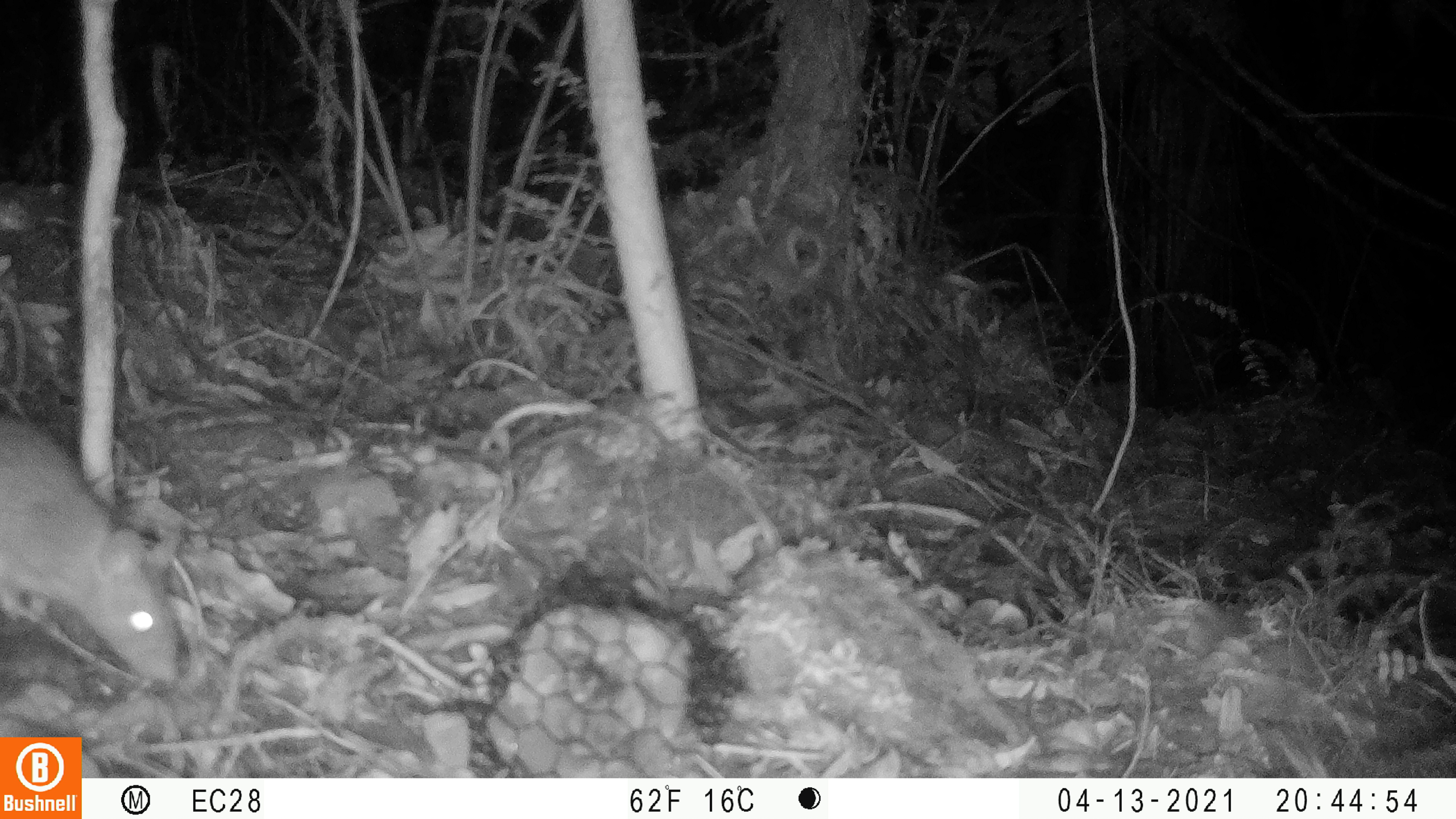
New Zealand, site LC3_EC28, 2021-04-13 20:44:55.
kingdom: Animalia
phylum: Chordata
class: Mammalia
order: Rodentia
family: Muridae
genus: Rattus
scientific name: Rattus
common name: rat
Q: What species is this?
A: Rat (Rattus).